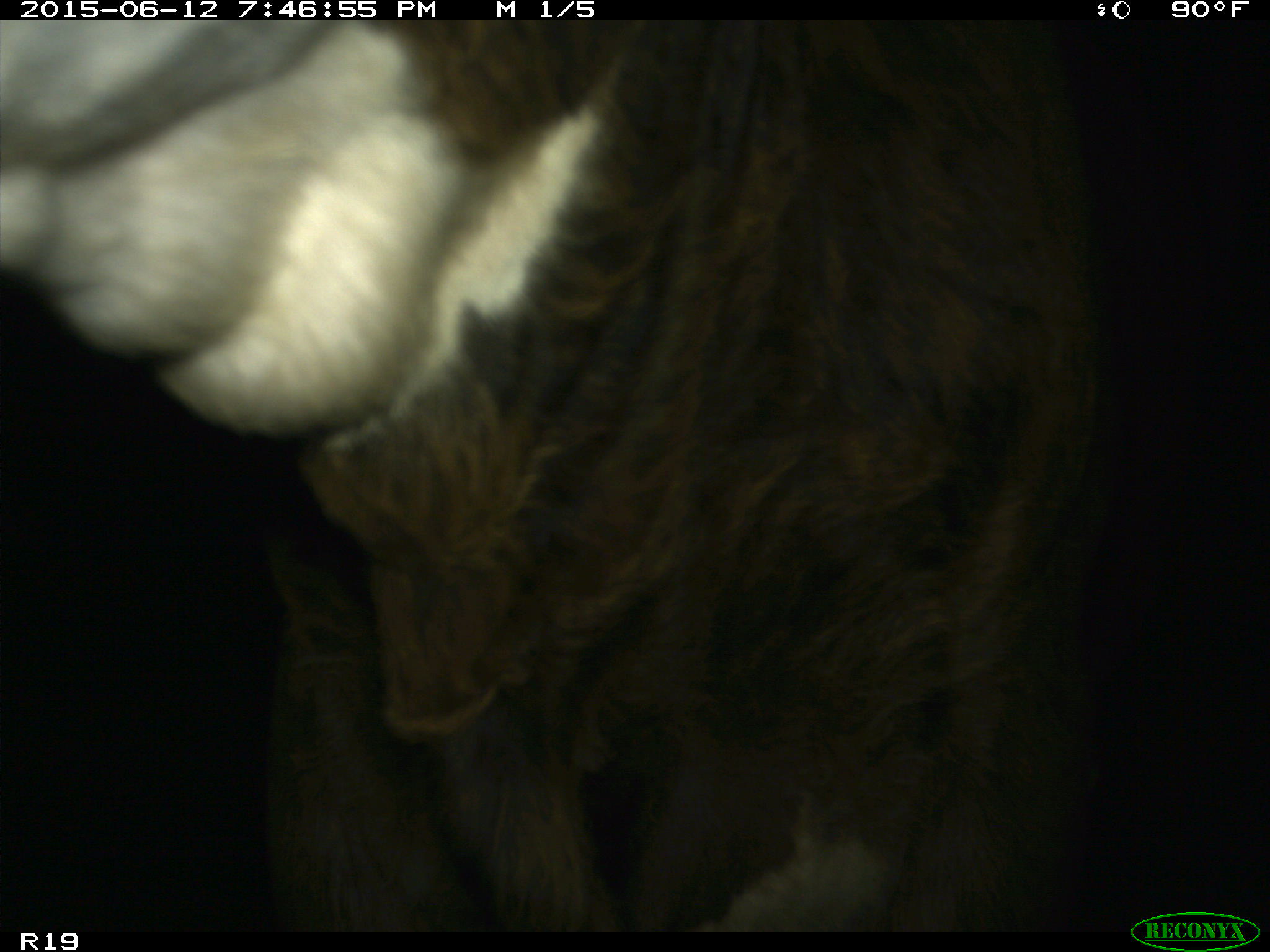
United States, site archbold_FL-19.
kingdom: Animalia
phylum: Chordata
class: Mammalia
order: Artiodactyla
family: Bovidae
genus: Bos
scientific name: Bos taurus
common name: domestic cow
Bos taurus (domestic cow).